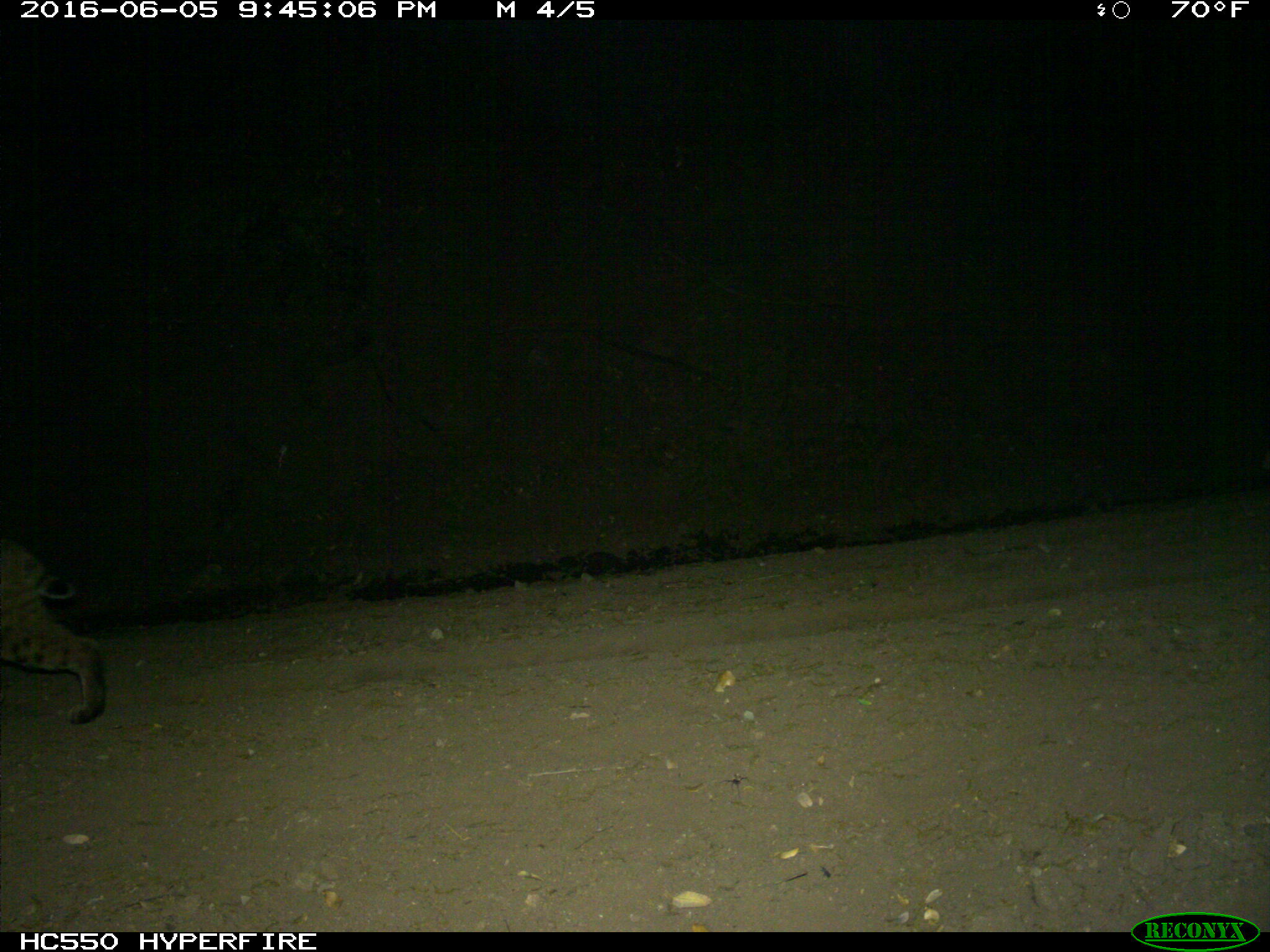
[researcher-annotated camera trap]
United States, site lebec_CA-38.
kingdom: Animalia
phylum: Chordata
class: Mammalia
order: Carnivora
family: Felidae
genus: Lynx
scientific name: Lynx rufus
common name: bobcat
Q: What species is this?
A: Lynx rufus (bobcat).